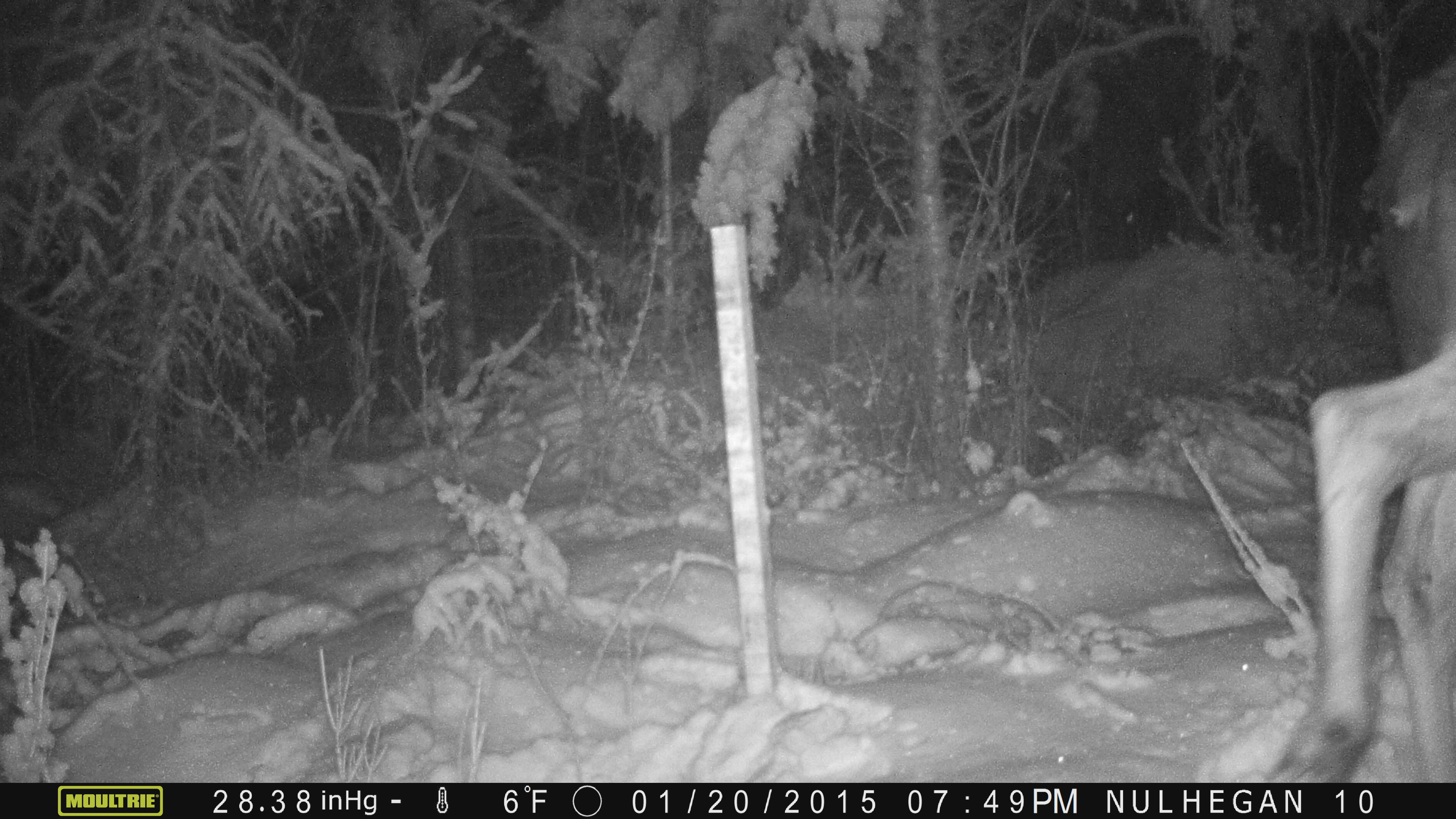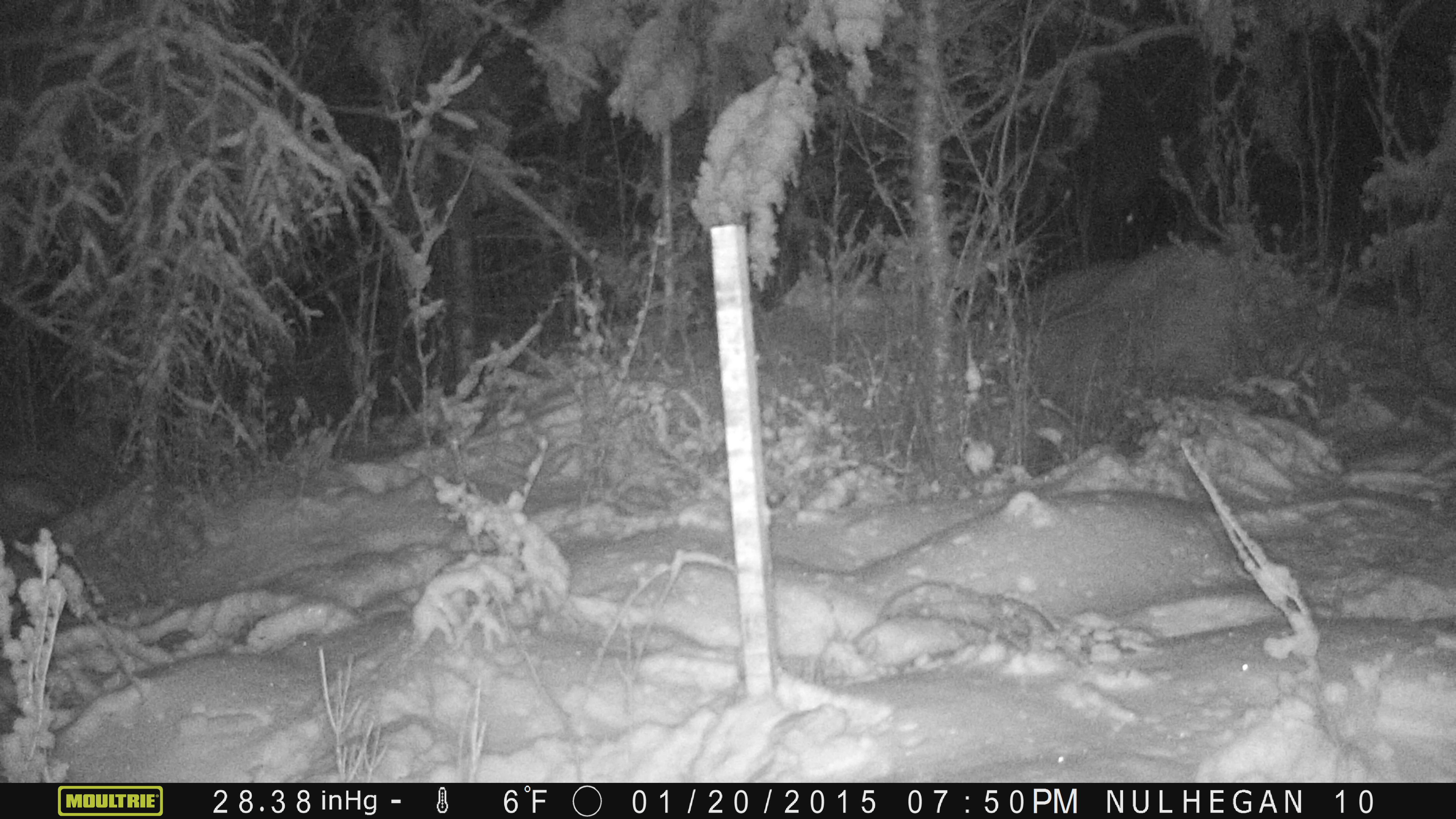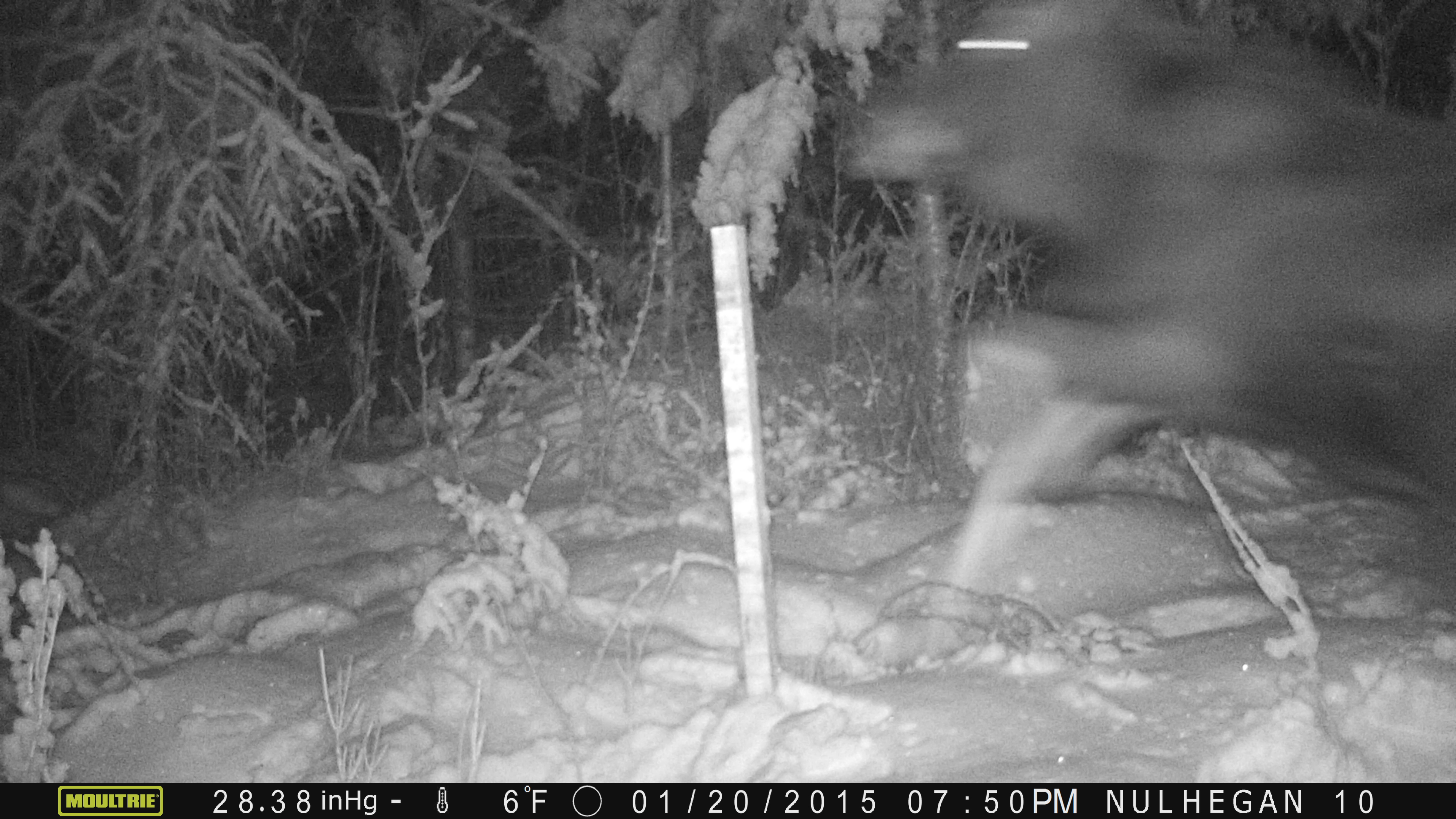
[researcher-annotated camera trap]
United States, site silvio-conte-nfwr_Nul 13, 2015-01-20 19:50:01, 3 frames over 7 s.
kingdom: Animalia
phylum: Chordata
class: Mammalia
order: Artiodactyla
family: Cervidae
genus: Alces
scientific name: Alces alces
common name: moose